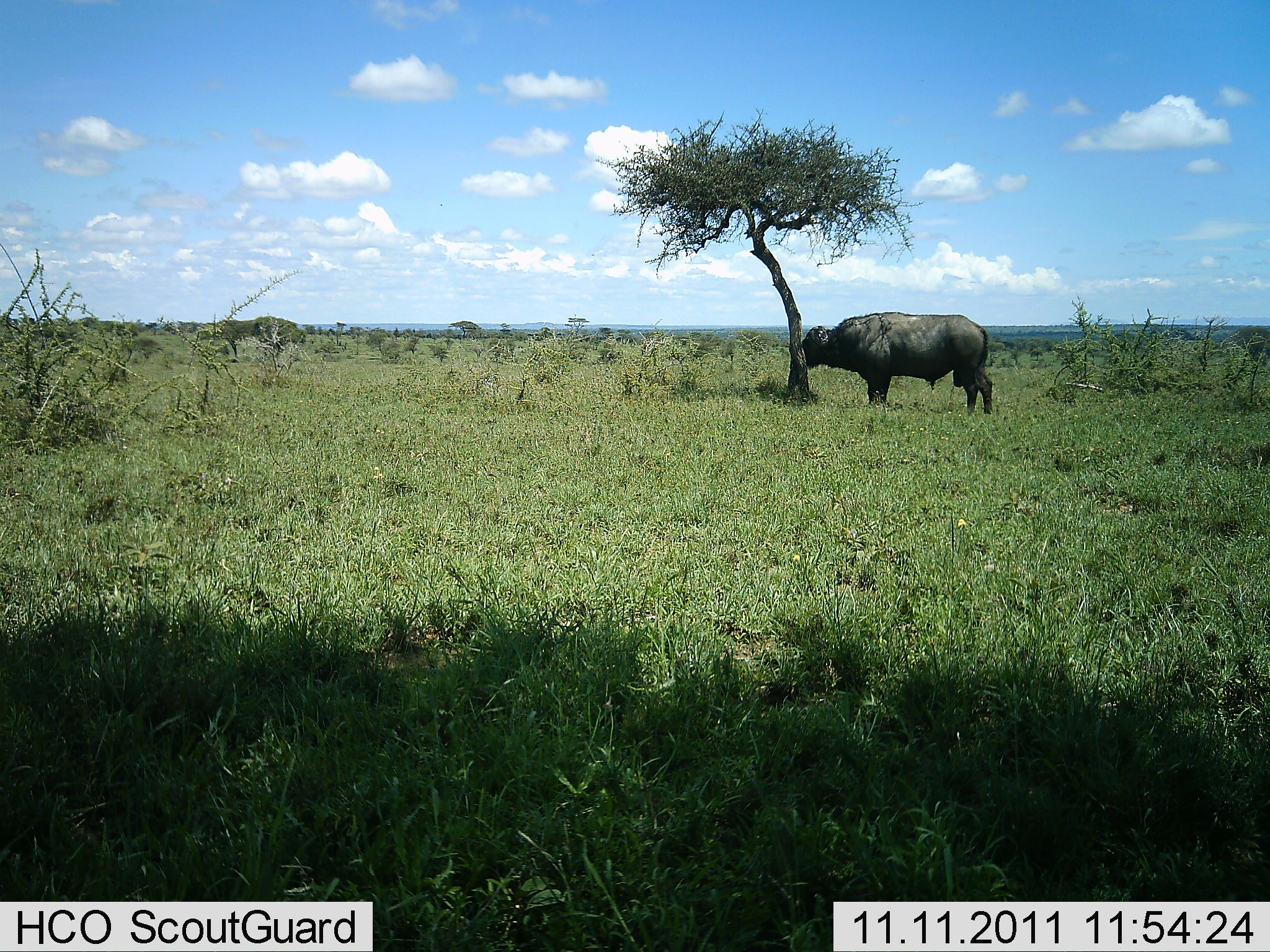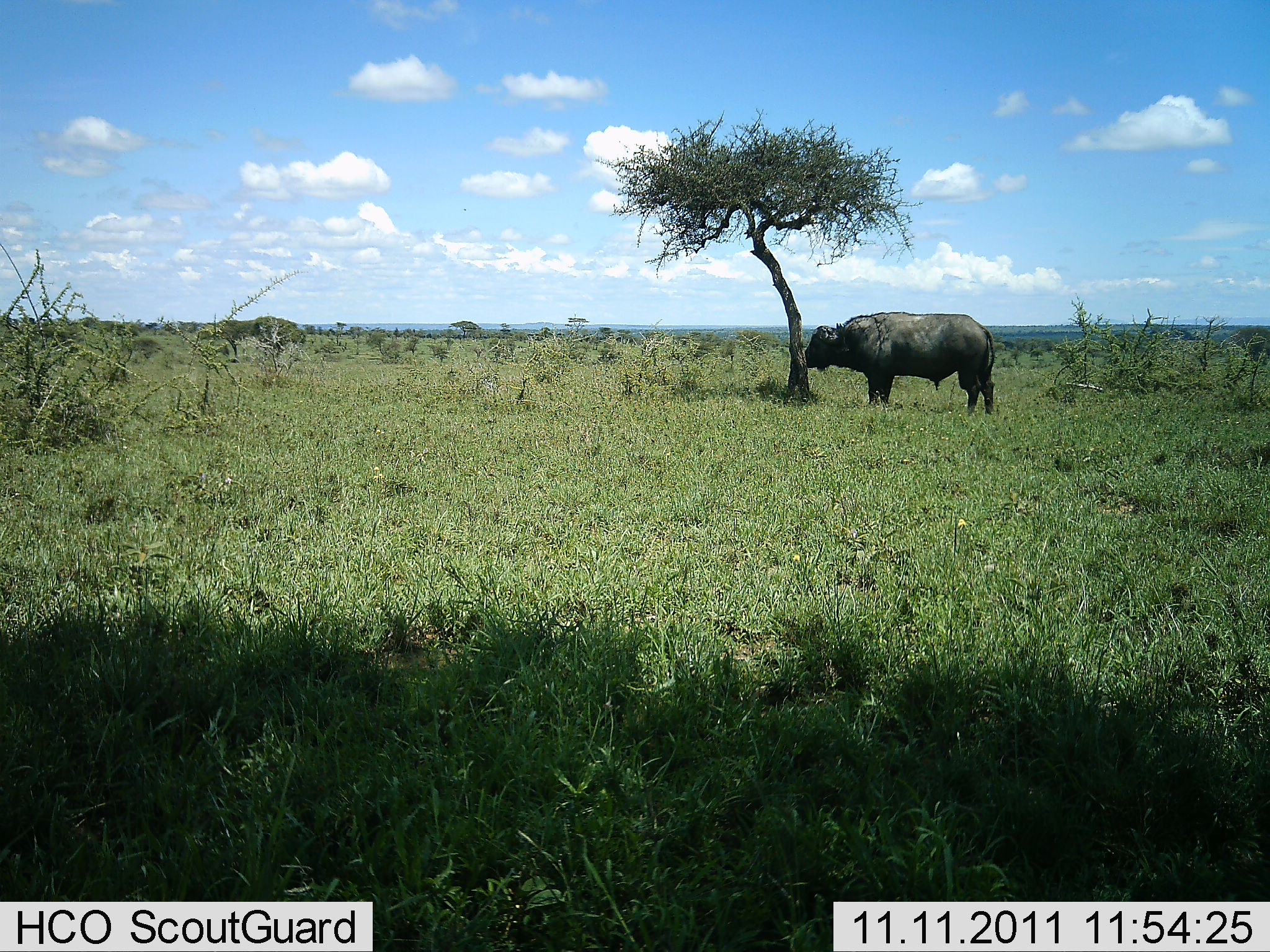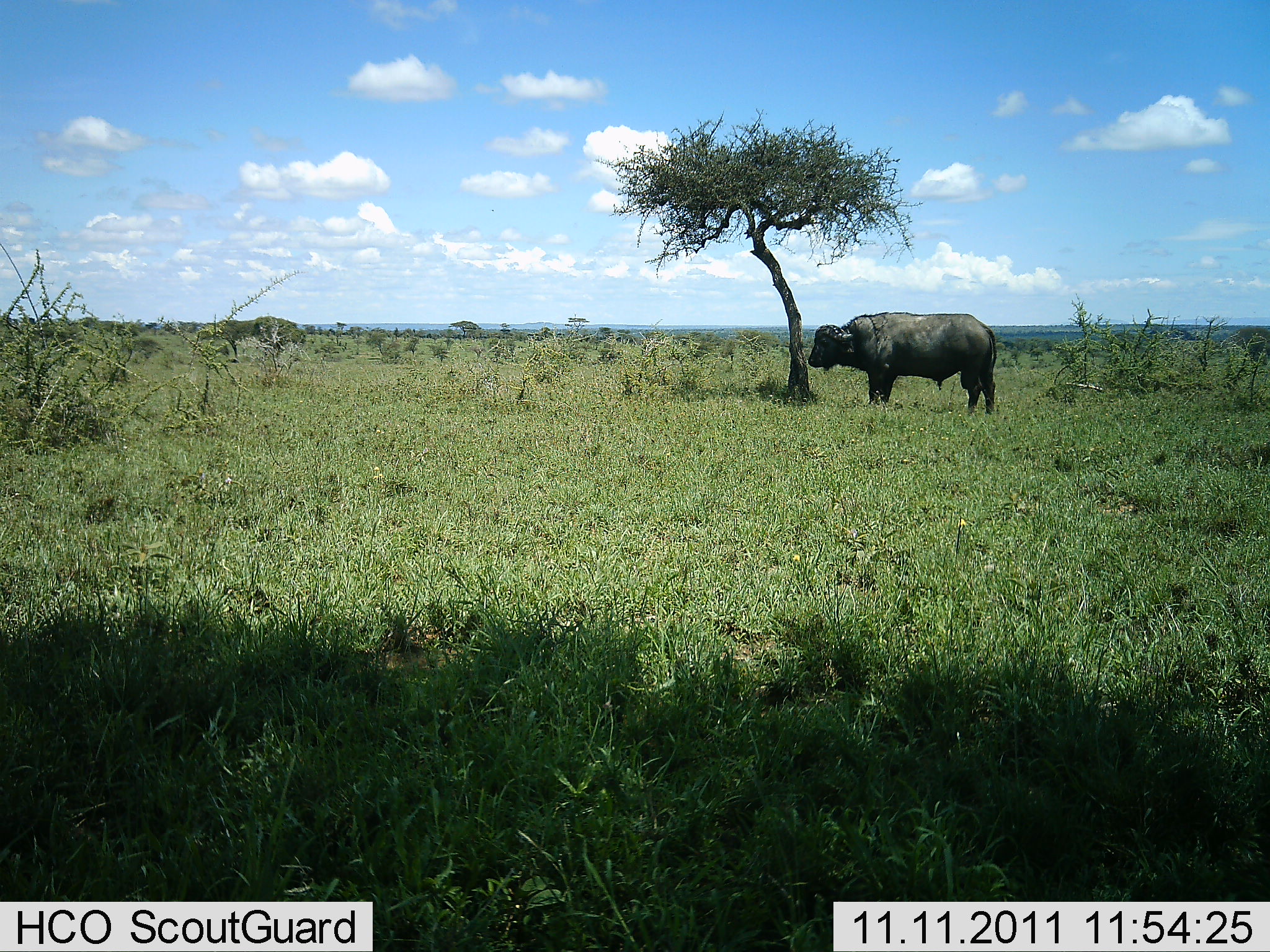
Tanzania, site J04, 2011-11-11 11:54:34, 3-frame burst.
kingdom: Animalia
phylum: Chordata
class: Mammalia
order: Artiodactyla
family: Bovidae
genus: Syncerus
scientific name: Syncerus caffer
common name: cape buffalo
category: buffalo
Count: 1.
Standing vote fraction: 93%.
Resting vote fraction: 0%.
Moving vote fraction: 0%.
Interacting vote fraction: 0%.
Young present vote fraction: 0%.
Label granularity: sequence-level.